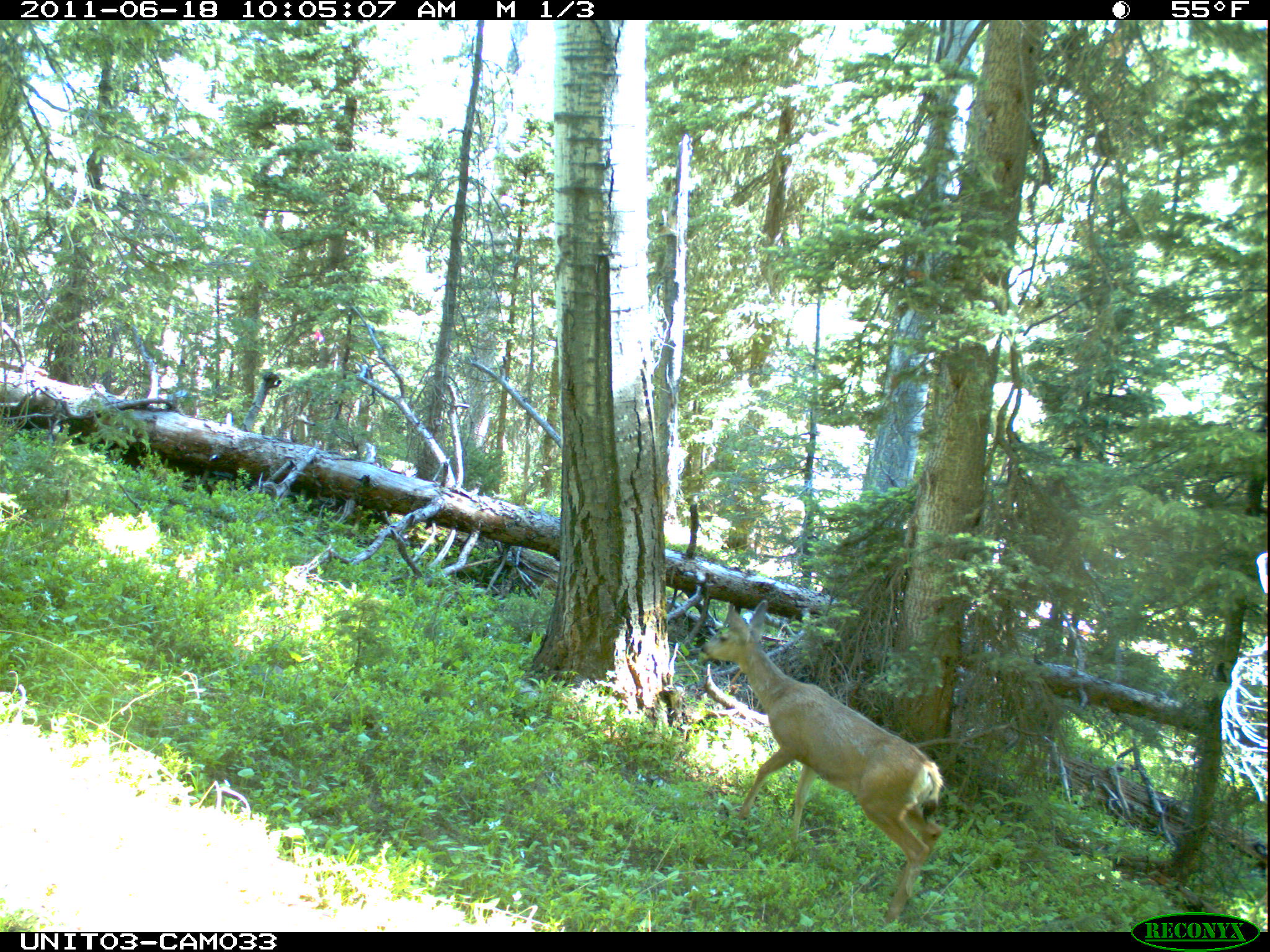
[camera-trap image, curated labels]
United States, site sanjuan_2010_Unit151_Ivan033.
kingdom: Animalia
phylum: Chordata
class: Mammalia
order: Artiodactyla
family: Cervidae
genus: Odocoileus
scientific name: Odocoileus hemionus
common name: mule deer